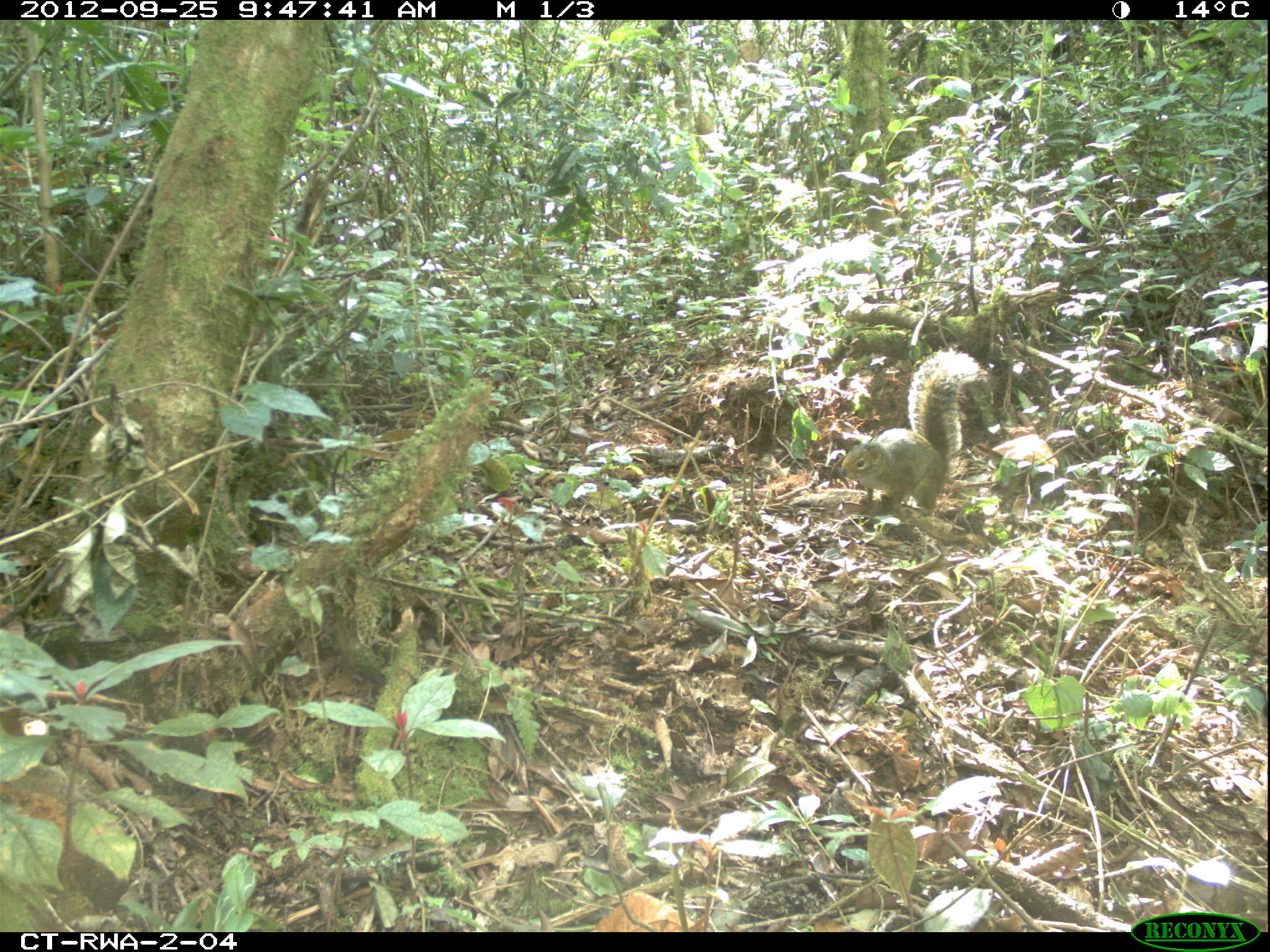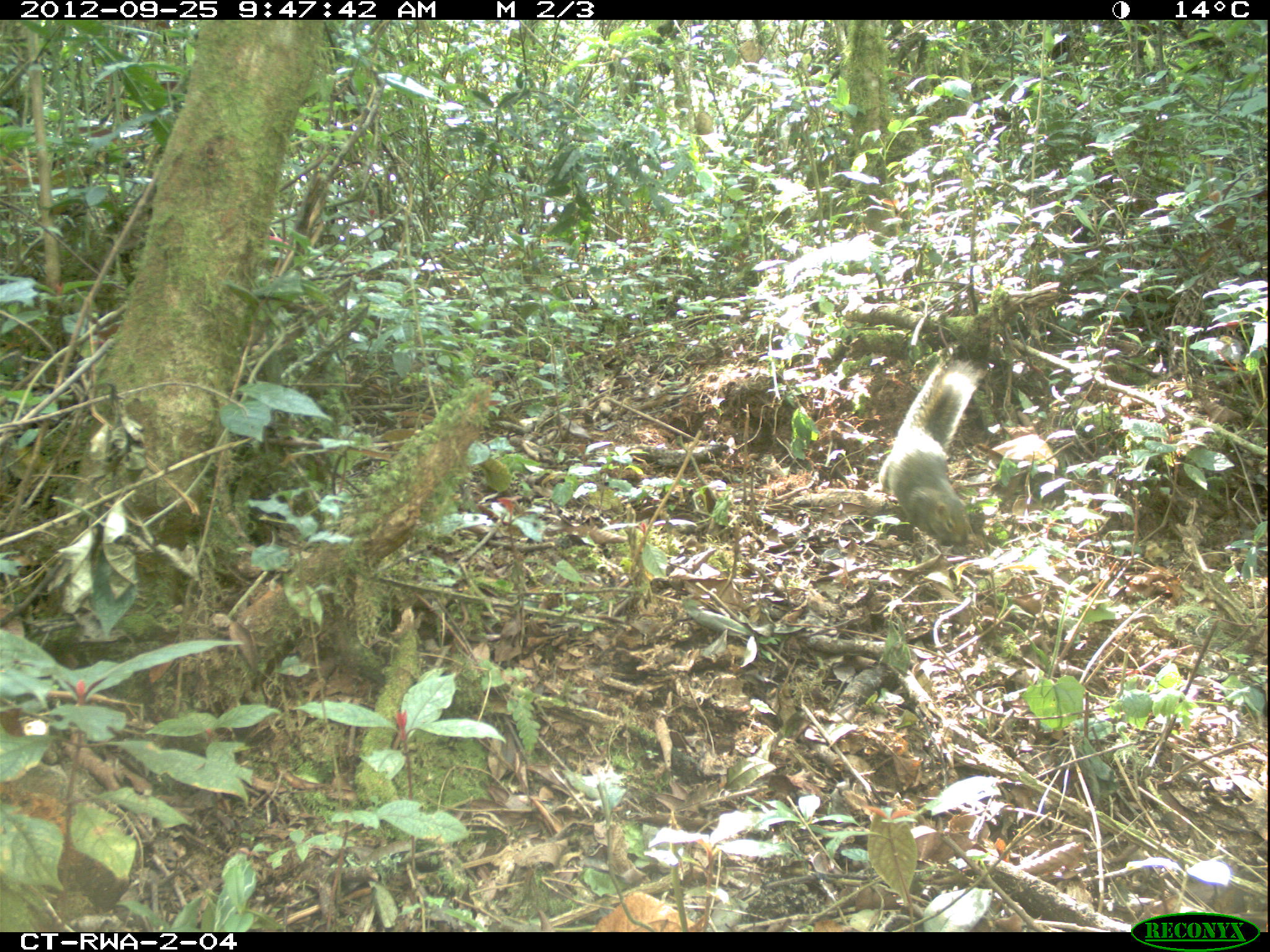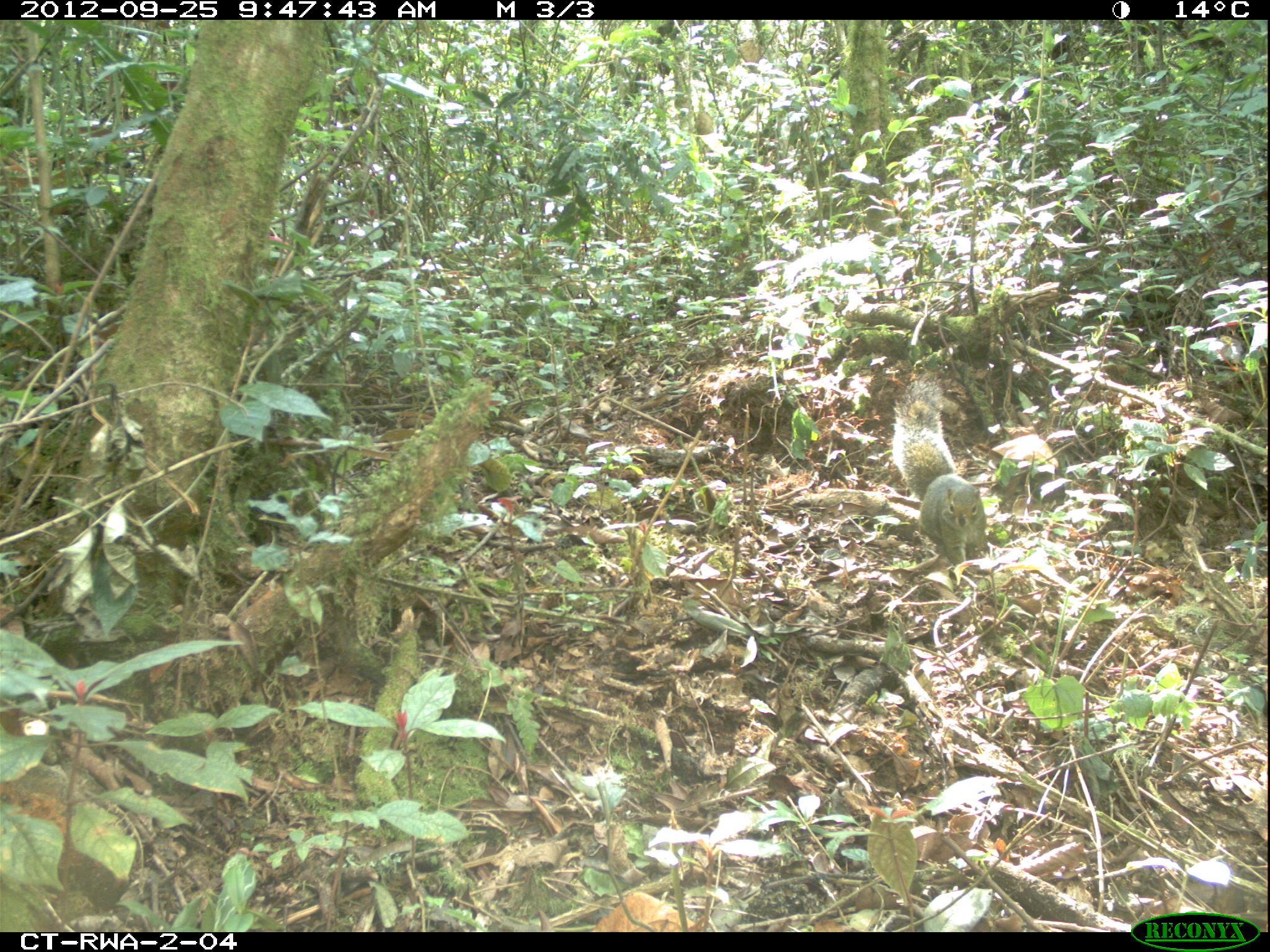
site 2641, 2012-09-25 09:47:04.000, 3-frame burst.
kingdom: Animalia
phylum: Chordata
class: Mammalia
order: Rodentia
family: Sciuridae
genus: Funisciurus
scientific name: Funisciurus carruthersi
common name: carruther's mountain squirrel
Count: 1.